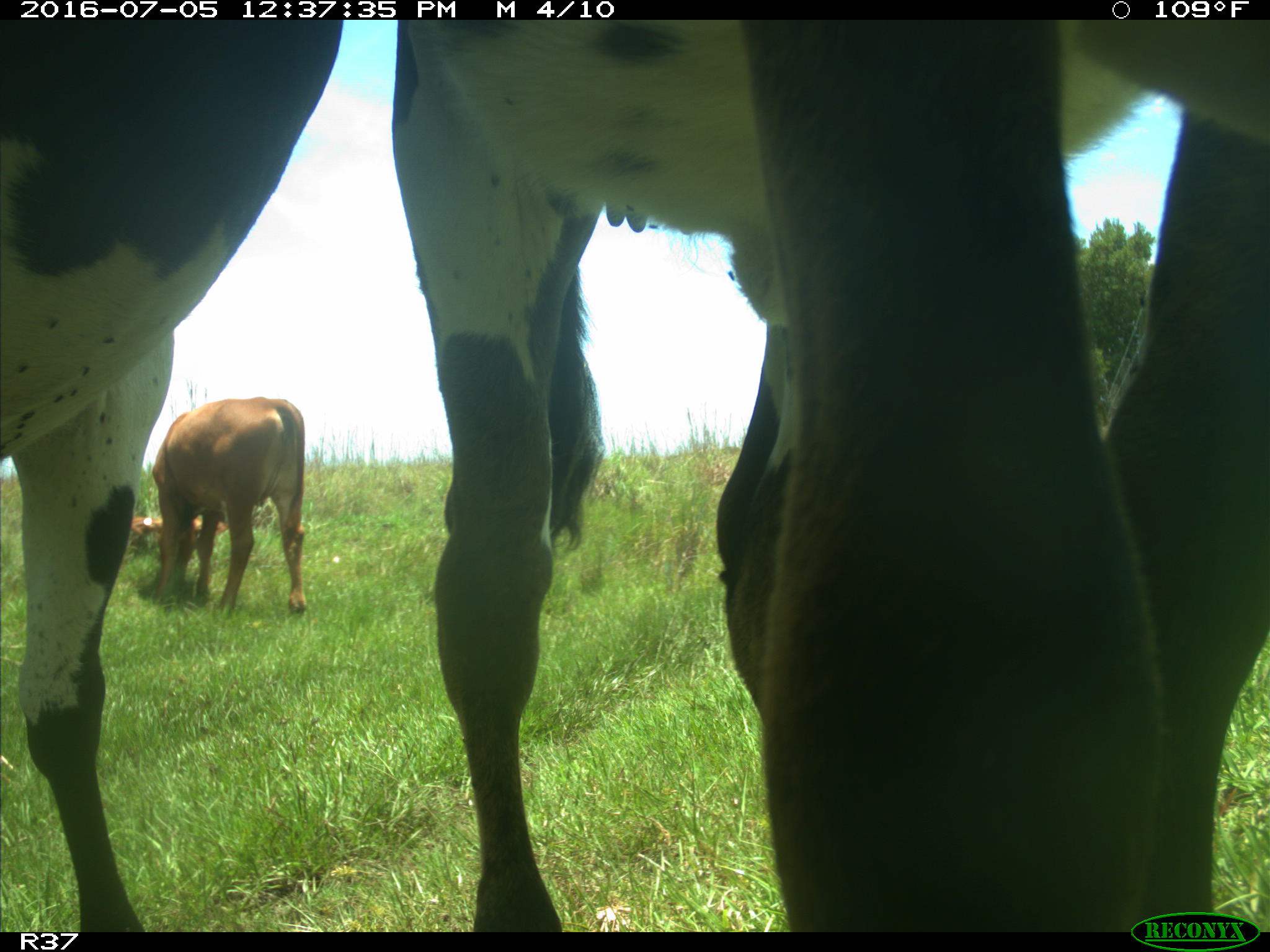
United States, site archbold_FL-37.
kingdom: Animalia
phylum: Chordata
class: Mammalia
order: Artiodactyla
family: Bovidae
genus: Bos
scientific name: Bos taurus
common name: domestic cow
Bos taurus (domestic cow).